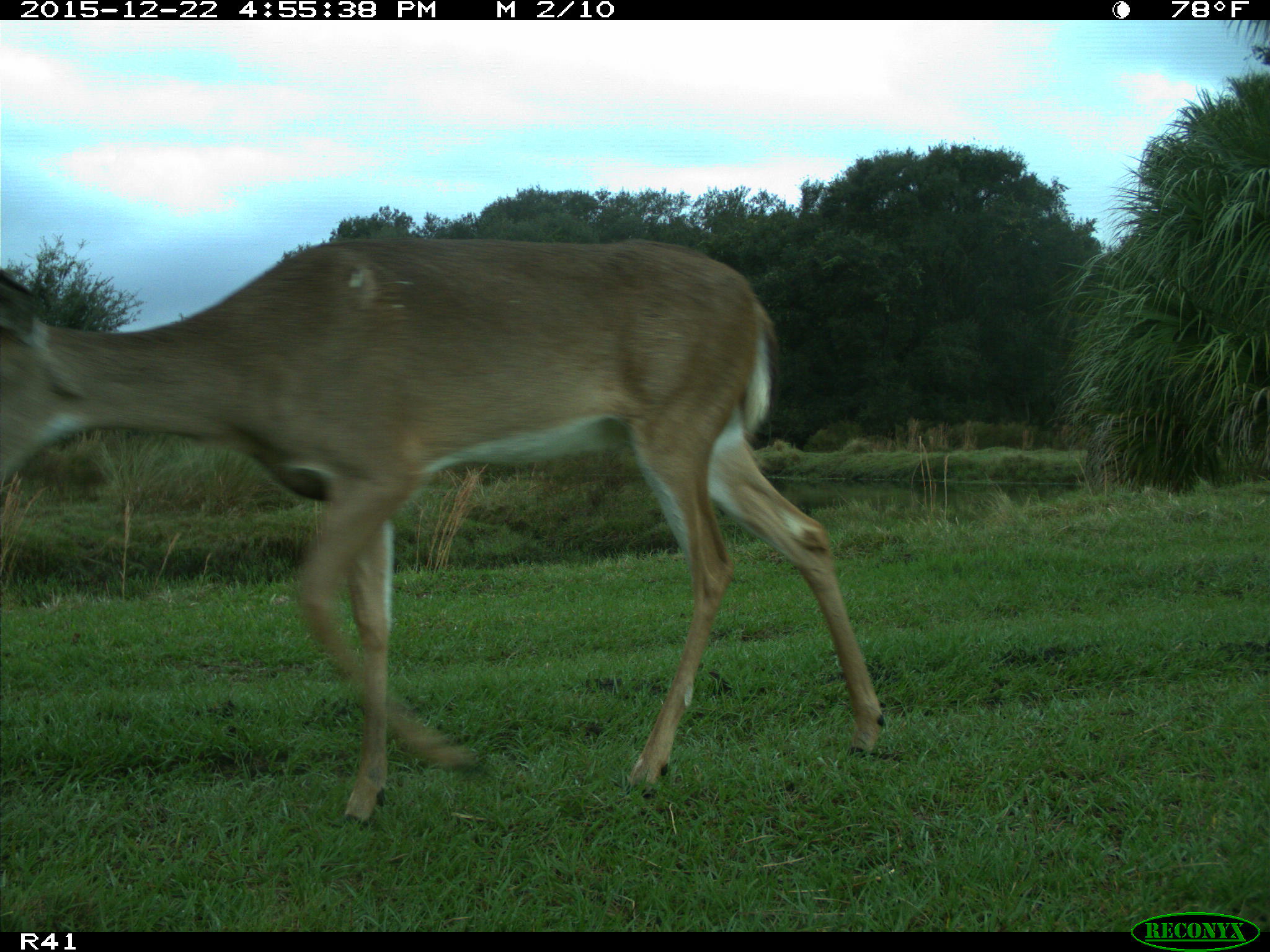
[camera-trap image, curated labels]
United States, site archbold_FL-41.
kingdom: Animalia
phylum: Chordata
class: Mammalia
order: Artiodactyla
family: Cervidae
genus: Odocoileus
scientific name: Odocoileus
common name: deer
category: unidentified deer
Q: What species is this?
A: Unidentified deer (deer) (Odocoileus).